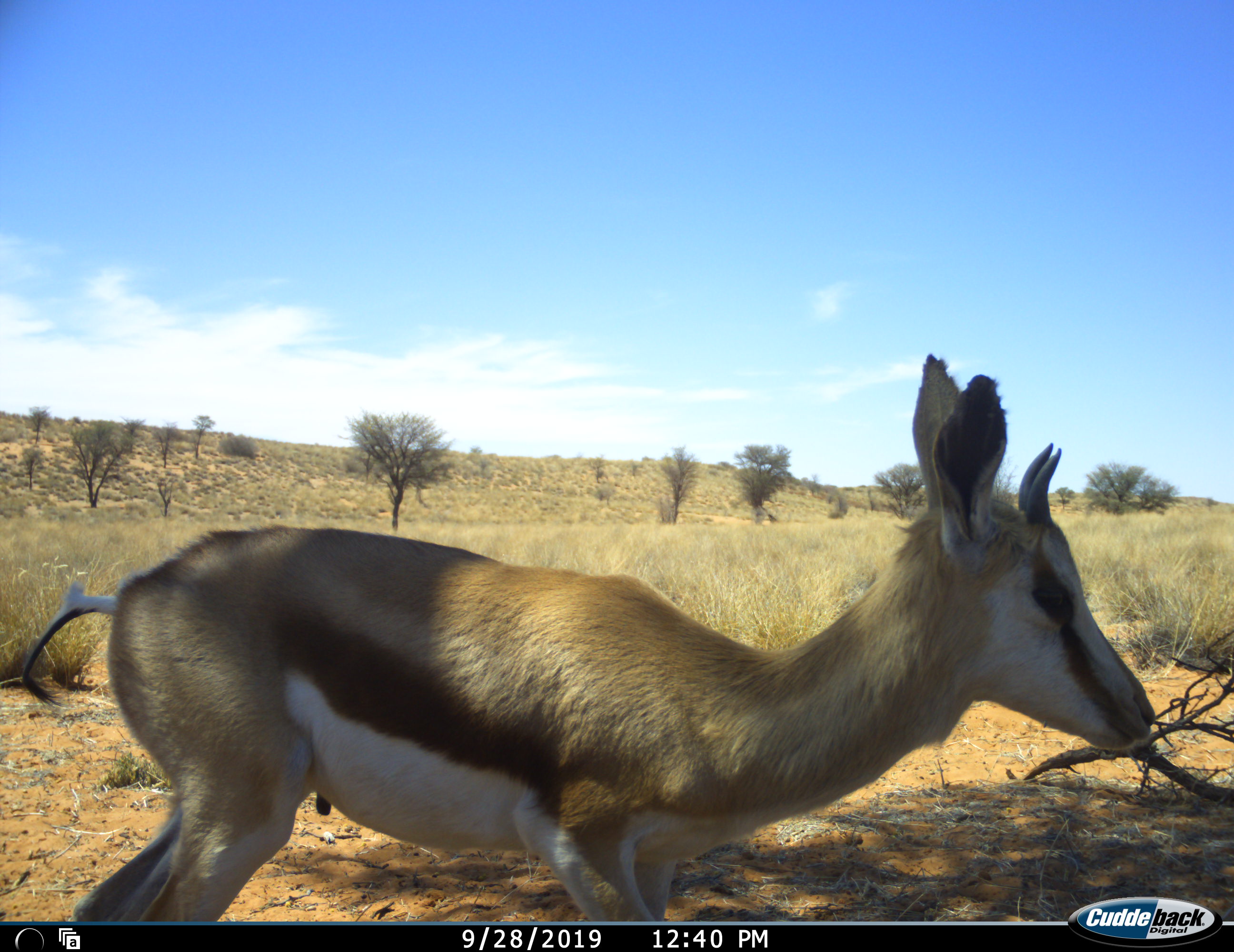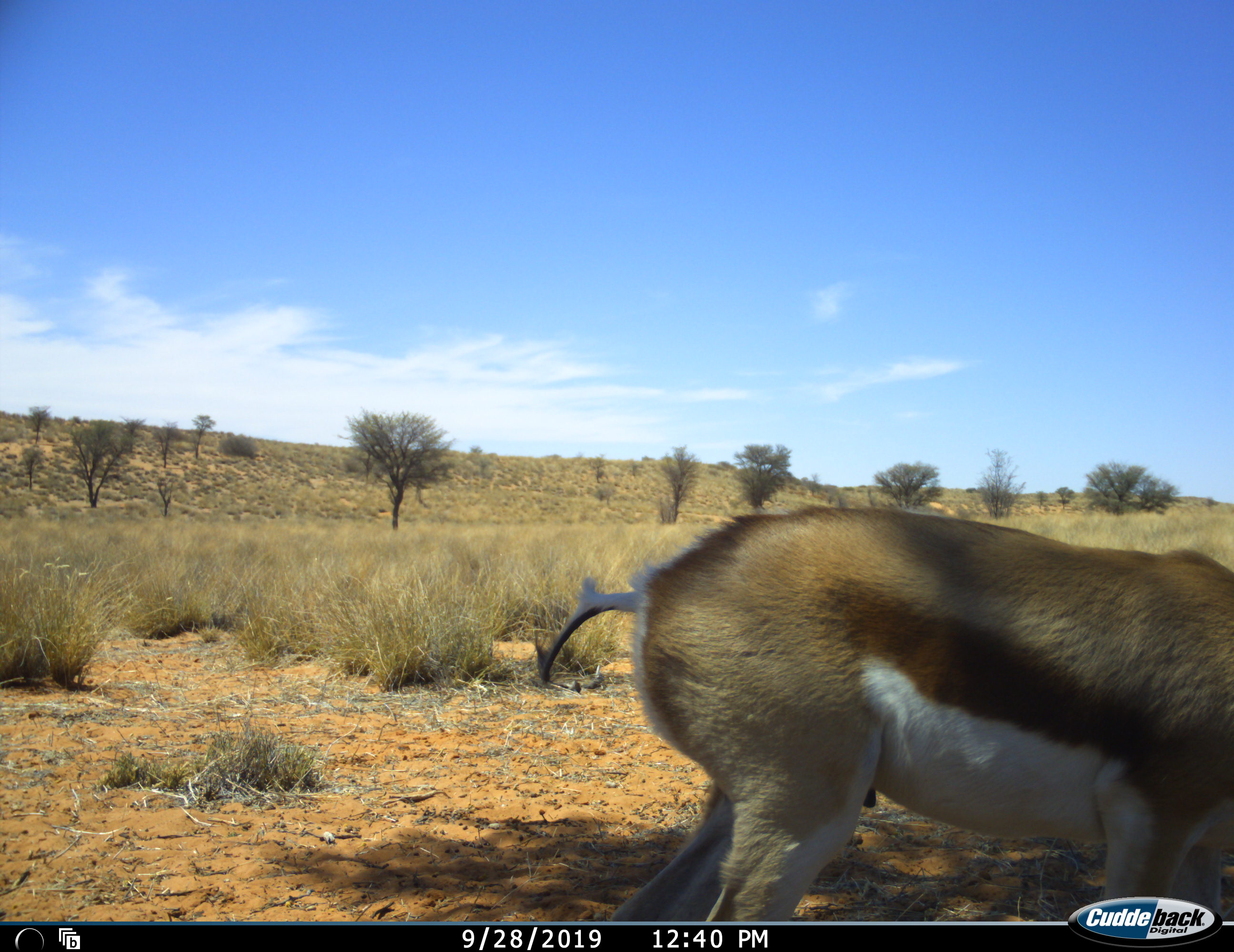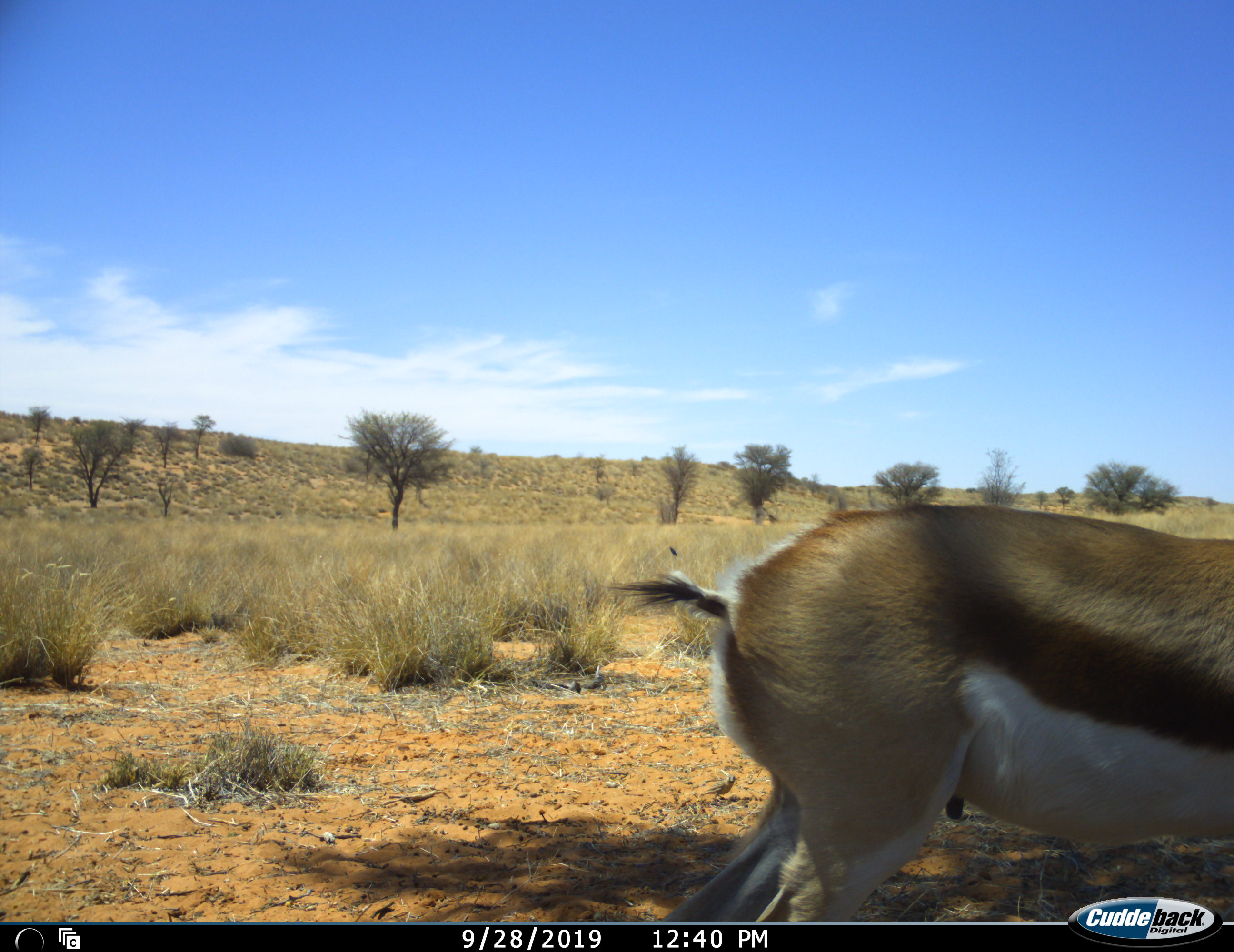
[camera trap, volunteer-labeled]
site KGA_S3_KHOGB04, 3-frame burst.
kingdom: Animalia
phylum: Chordata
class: Mammalia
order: Artiodactyla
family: Bovidae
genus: Antidorcas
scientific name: Antidorcas marsupialis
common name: springbok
Springbok (Antidorcas marsupialis), count 1. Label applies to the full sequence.